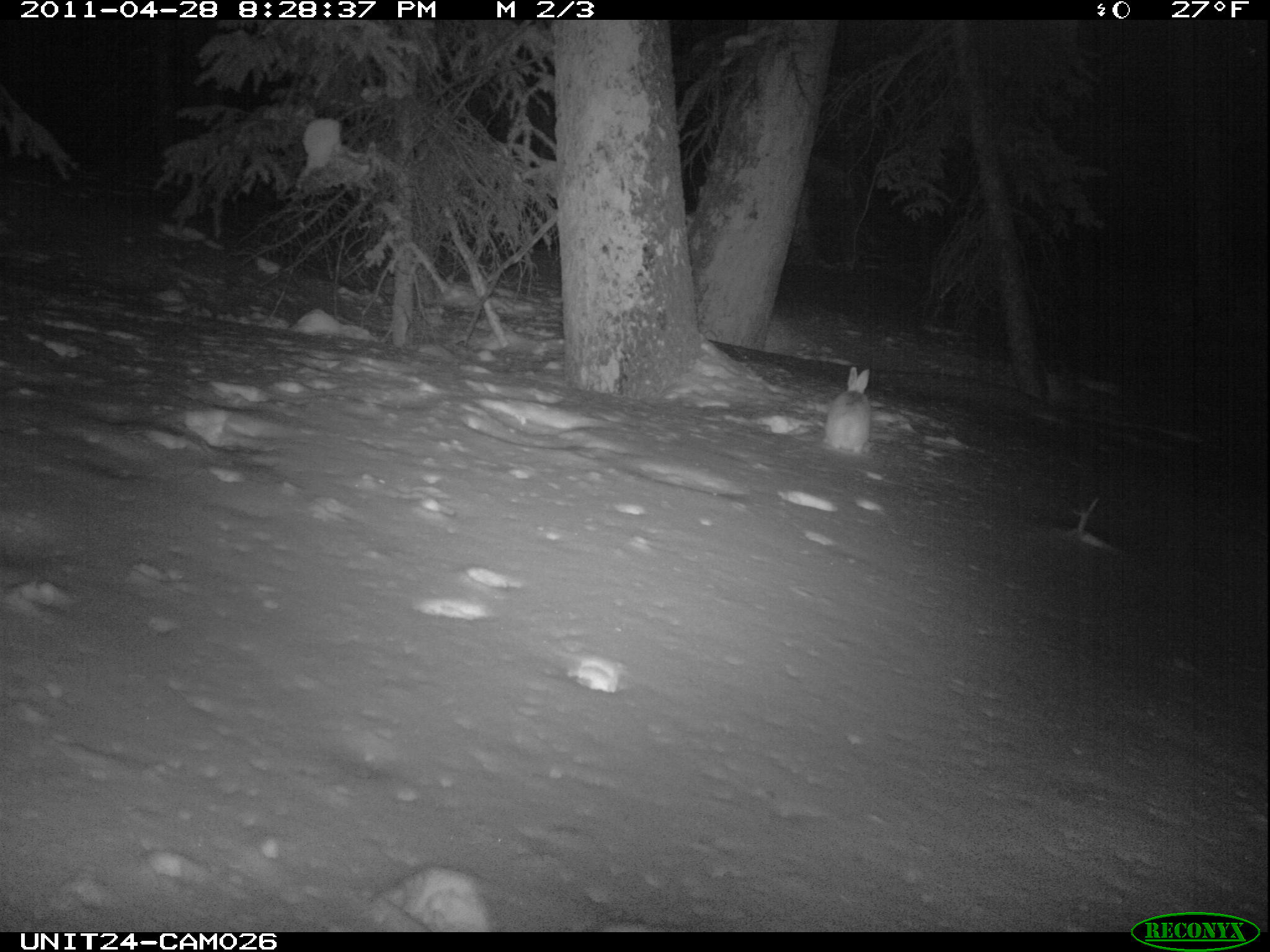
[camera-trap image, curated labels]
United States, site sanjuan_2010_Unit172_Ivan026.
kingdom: Animalia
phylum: Chordata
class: Mammalia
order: Lagomorpha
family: Leporidae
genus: Lepus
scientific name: Lepus americanus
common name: snowshoe hare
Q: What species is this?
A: Lepus americanus (snowshoe hare).